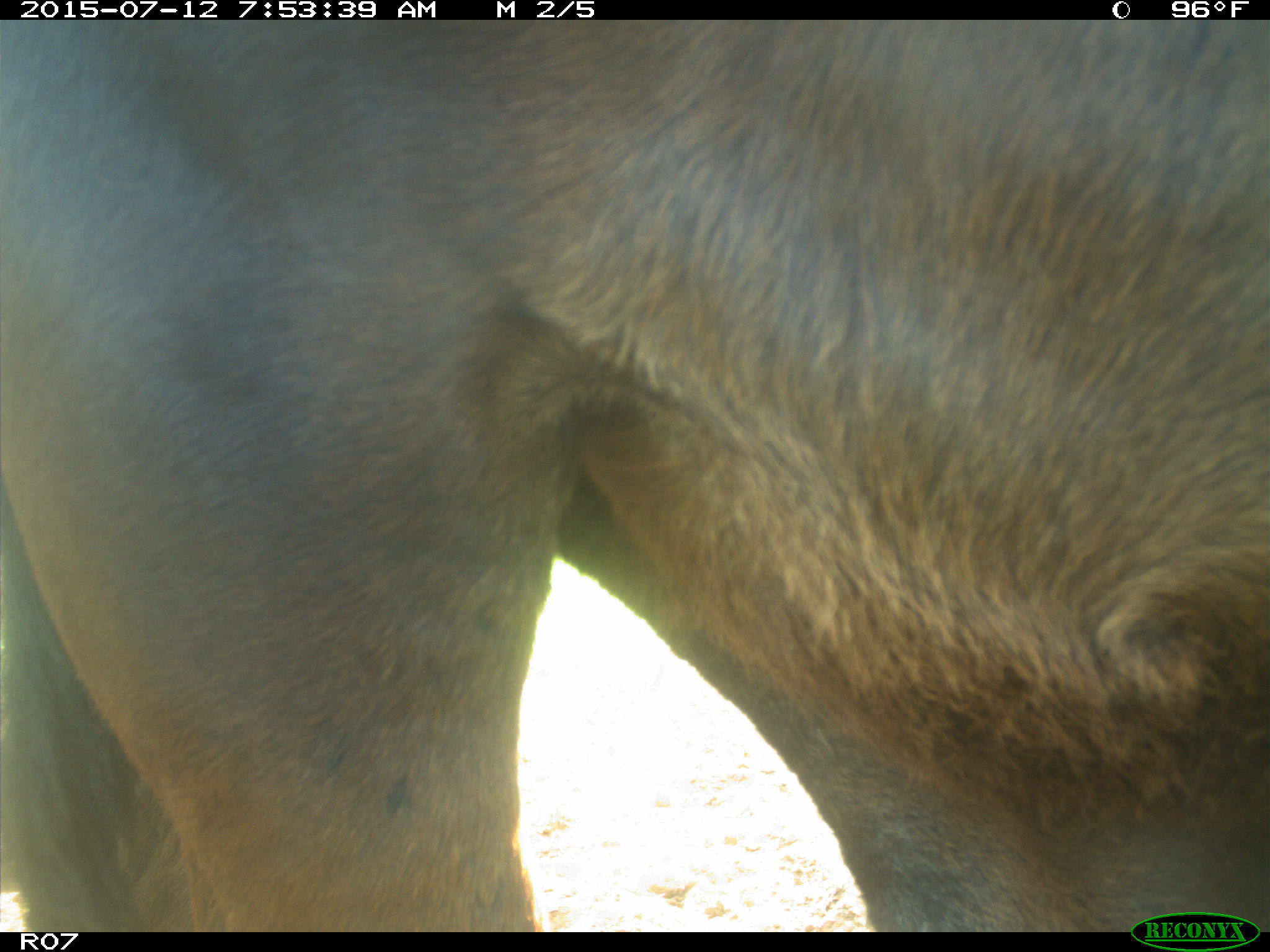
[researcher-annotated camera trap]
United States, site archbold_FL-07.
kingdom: Animalia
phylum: Chordata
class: Mammalia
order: Artiodactyla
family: Bovidae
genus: Bos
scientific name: Bos taurus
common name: domestic cow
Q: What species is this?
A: Bos taurus (domestic cow).